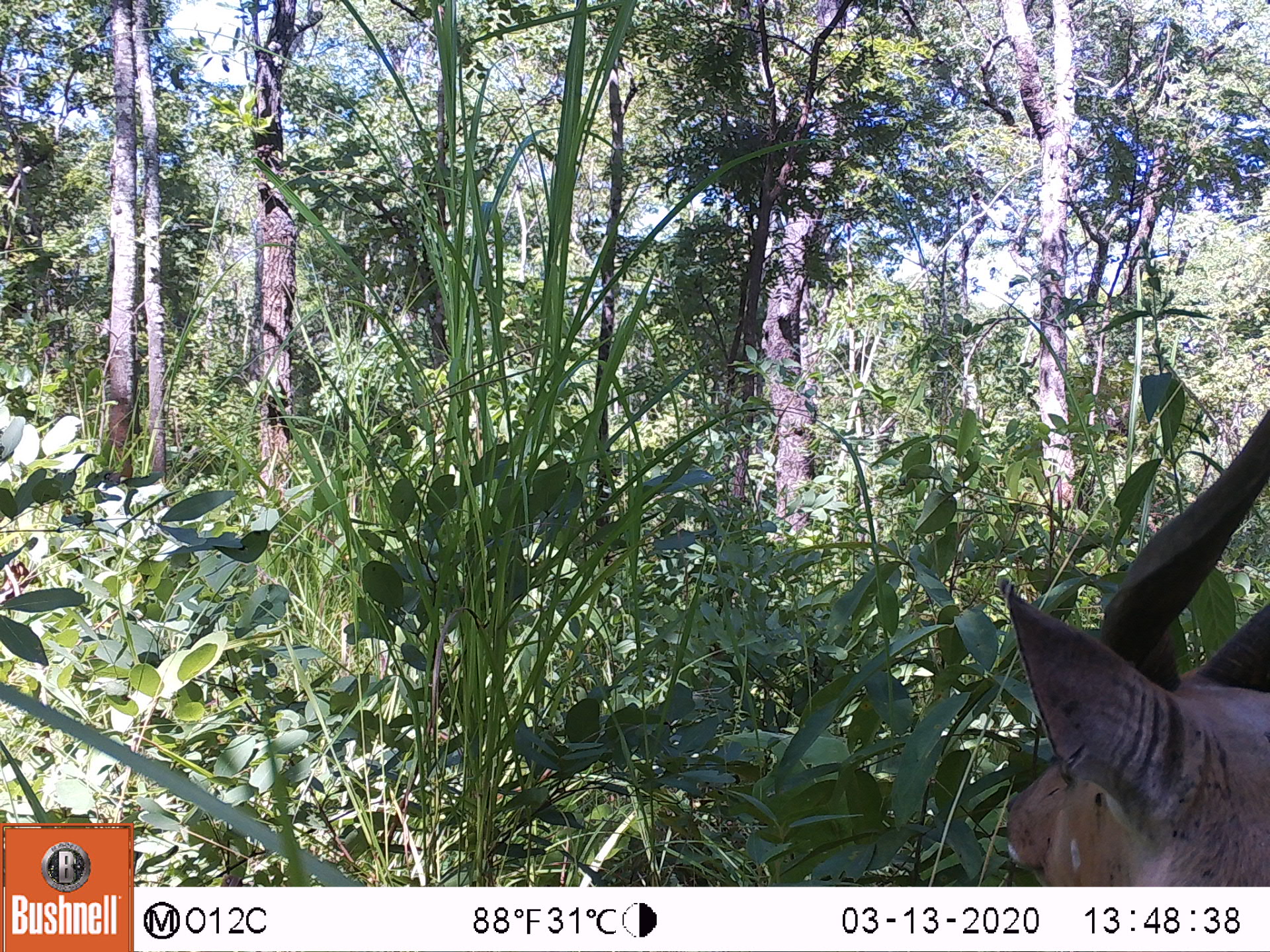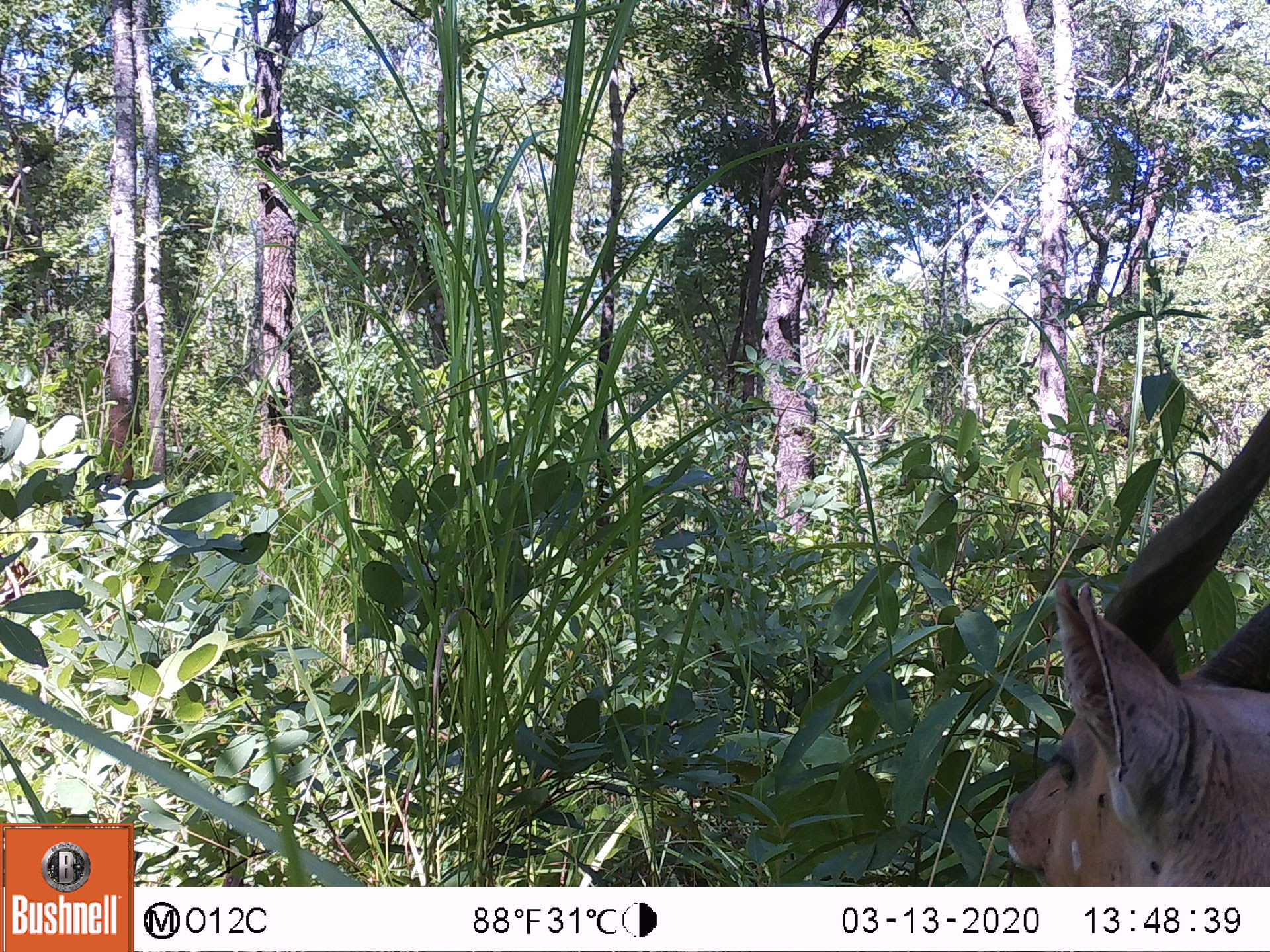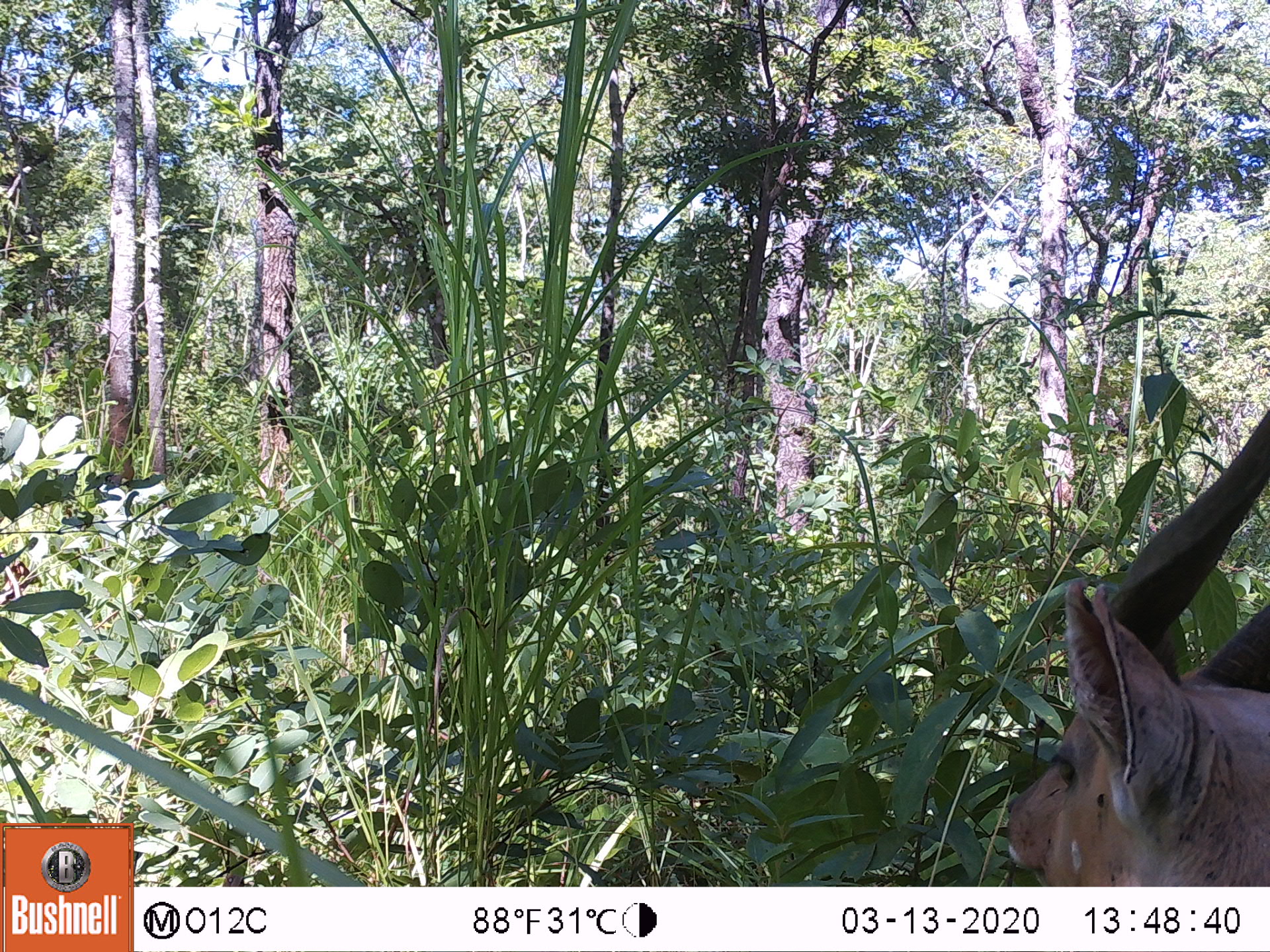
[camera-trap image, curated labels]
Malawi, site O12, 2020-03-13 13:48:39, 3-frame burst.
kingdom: Animalia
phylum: Chordata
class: Mammalia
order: Artiodactyla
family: Bovidae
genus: Tragelaphus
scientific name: Tragelaphus sylvaticus sylvaticus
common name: cape bushbuck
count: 1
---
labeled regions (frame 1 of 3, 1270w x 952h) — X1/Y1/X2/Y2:
cape bushbuck: 990/392/1267/885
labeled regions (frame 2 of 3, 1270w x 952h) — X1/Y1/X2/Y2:
cape bushbuck: 999/396/1267/883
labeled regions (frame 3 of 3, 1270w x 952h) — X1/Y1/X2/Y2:
cape bushbuck: 998/392/1265/885